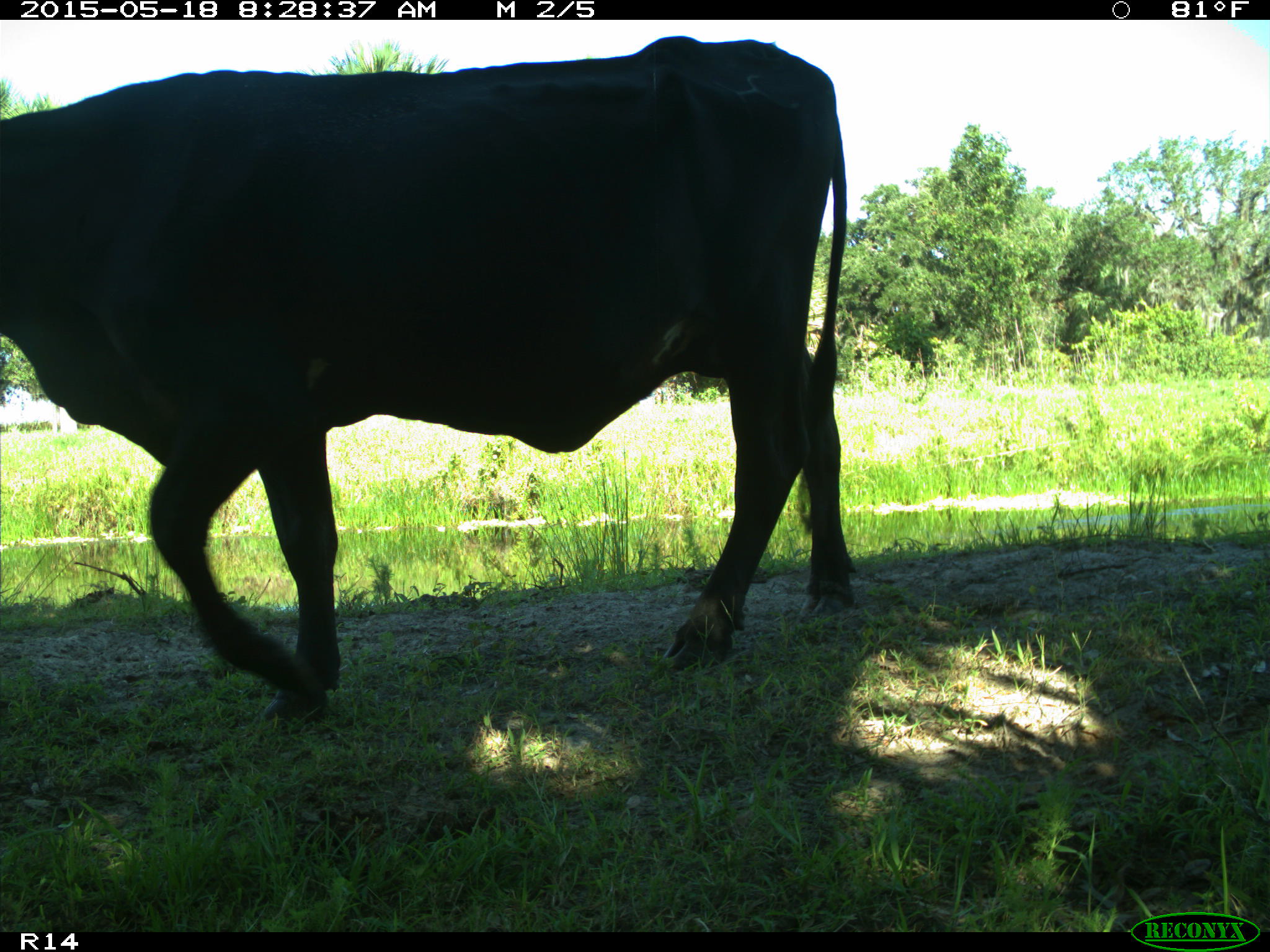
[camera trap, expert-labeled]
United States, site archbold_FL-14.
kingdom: Animalia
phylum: Chordata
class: Mammalia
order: Artiodactyla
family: Bovidae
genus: Bos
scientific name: Bos taurus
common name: domestic cow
Bos taurus (domestic cow).